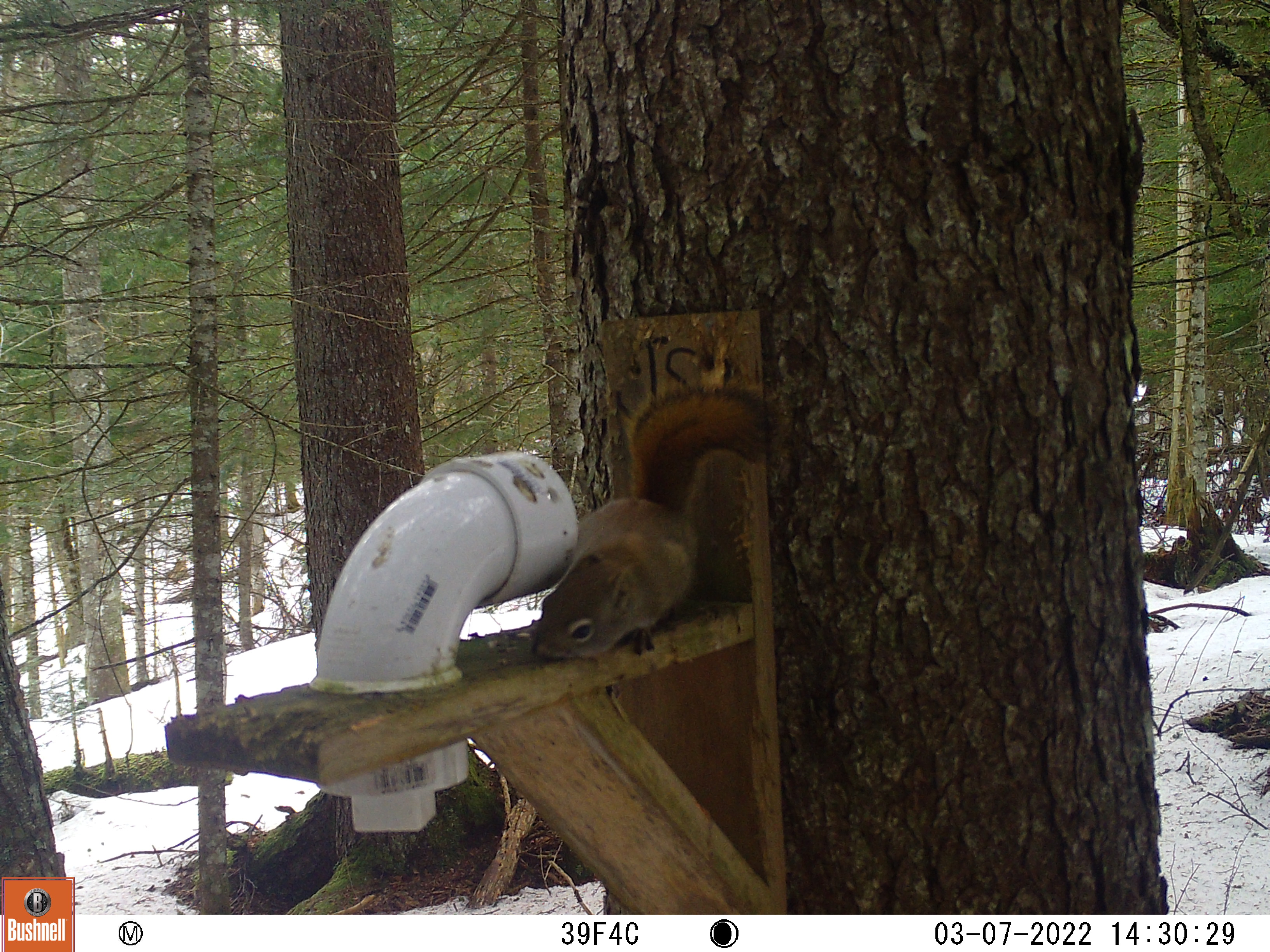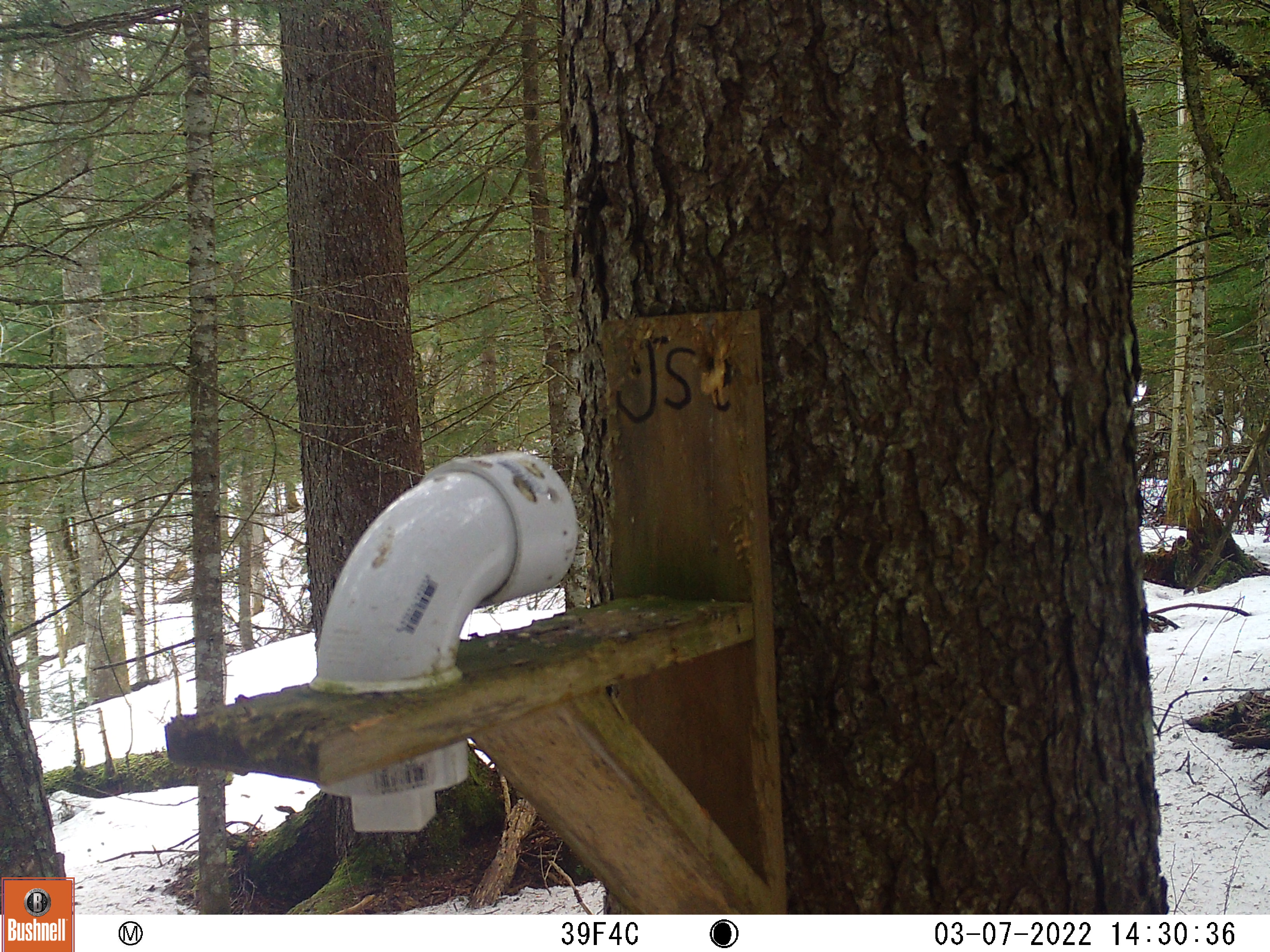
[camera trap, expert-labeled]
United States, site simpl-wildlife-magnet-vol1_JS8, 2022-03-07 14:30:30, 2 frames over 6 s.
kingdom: Animalia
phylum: Chordata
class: Mammalia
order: Rodentia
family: Sciuridae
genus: Tamiasciurus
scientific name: Tamiasciurus hudsonicus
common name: red squirrel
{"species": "red squirrel (Tamiasciurus hudsonicus)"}